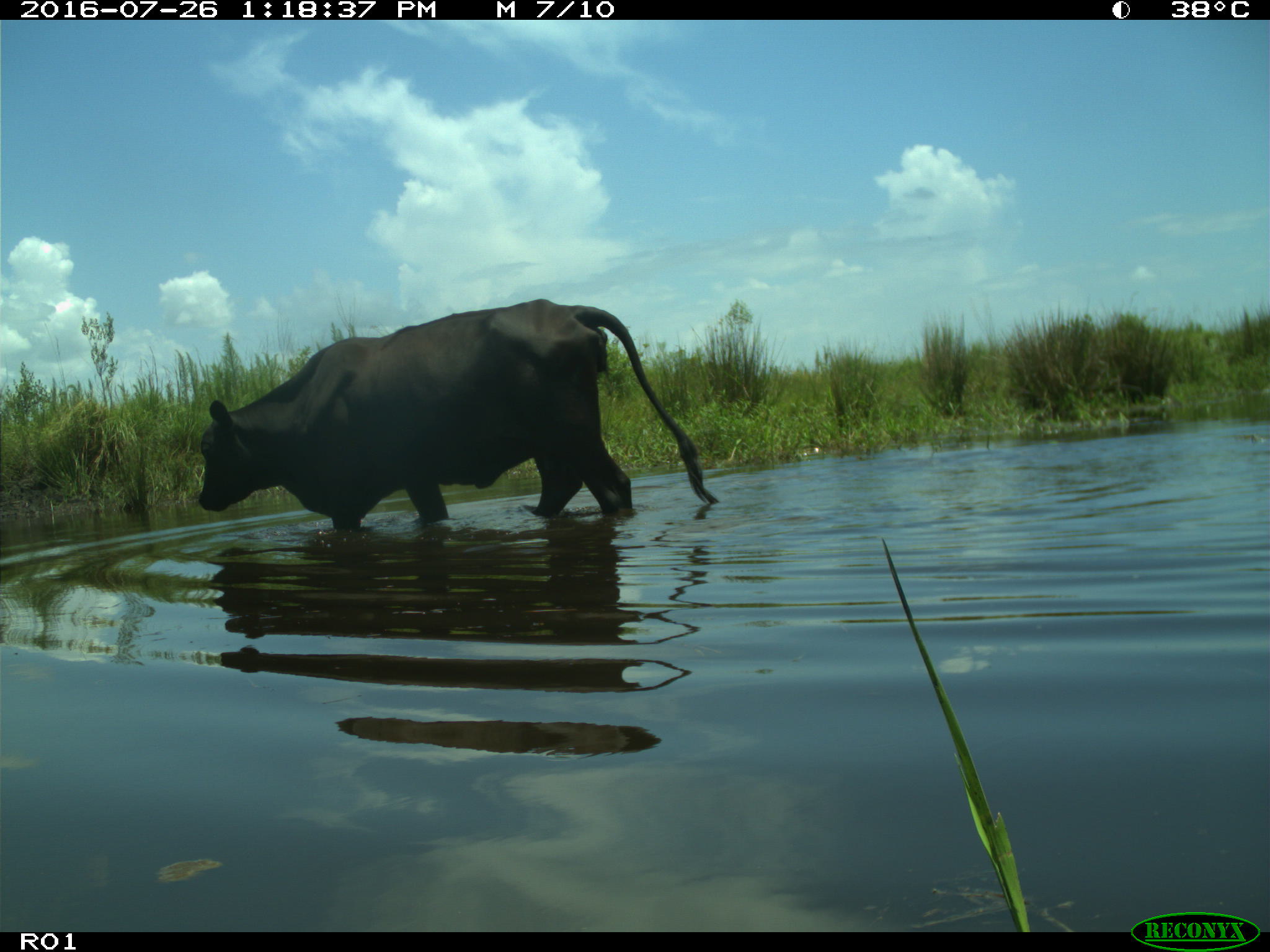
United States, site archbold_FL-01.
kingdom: Animalia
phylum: Chordata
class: Mammalia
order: Artiodactyla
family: Bovidae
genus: Bos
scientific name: Bos taurus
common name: domestic cow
Bos taurus (domestic cow).